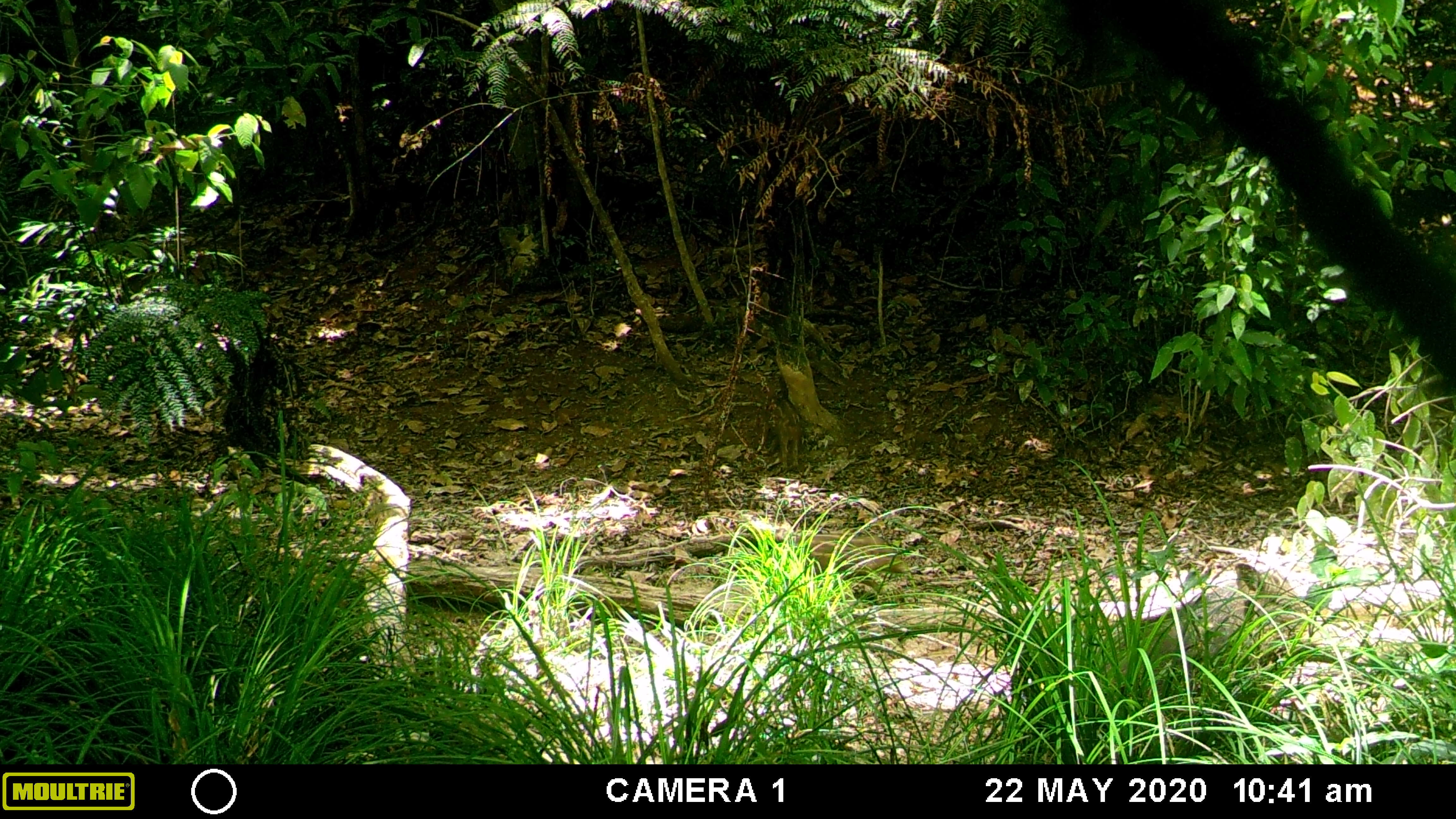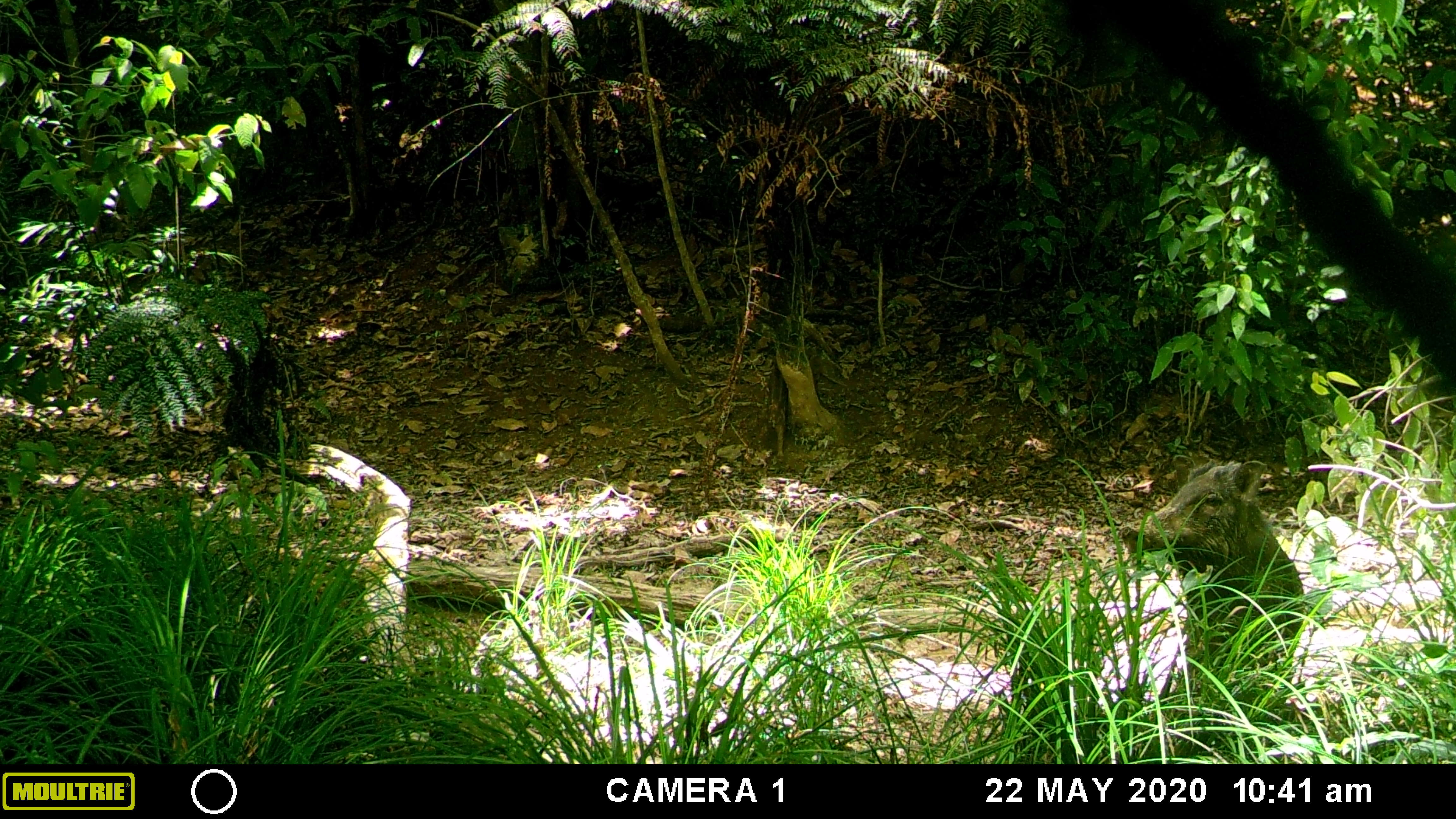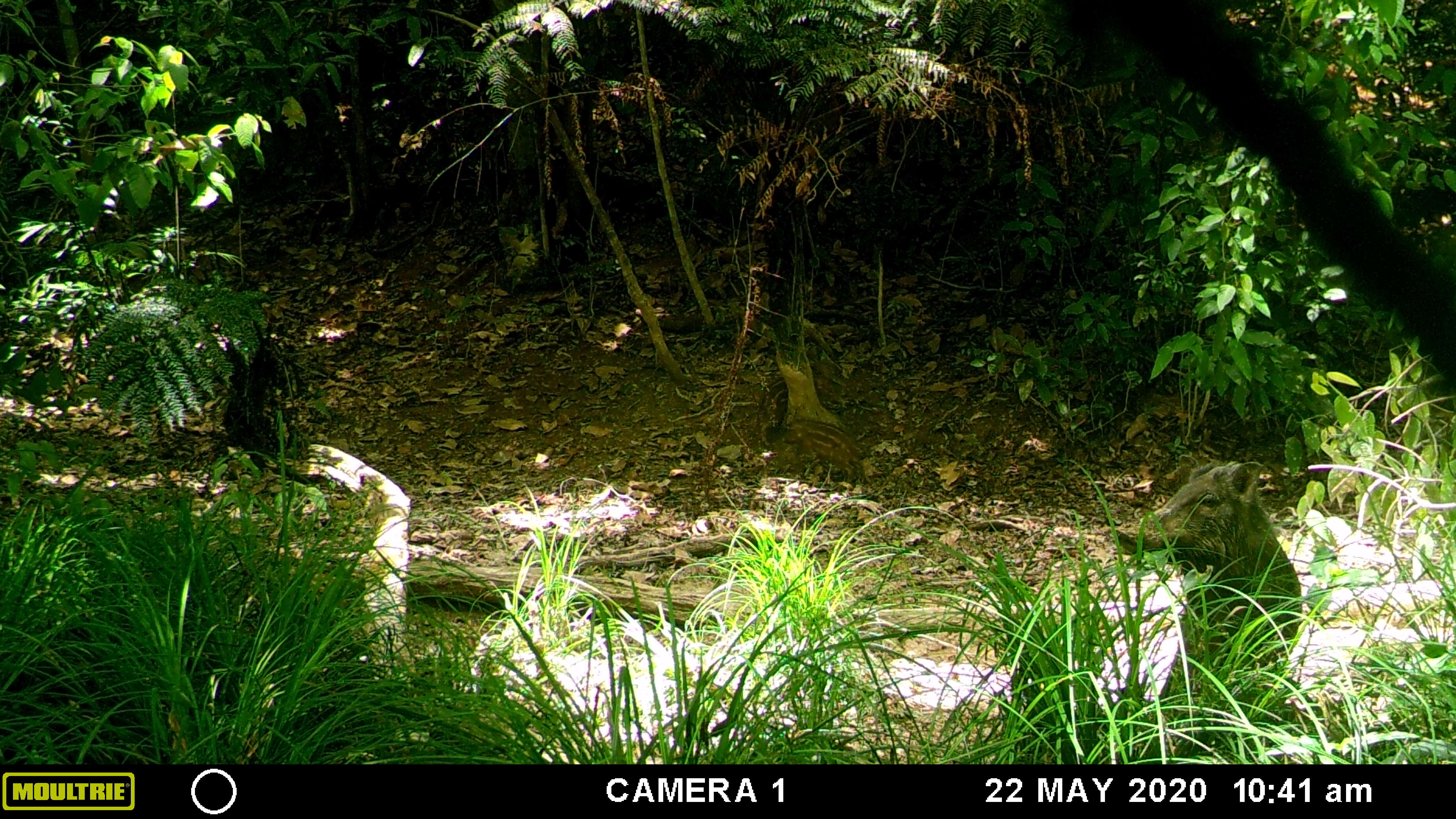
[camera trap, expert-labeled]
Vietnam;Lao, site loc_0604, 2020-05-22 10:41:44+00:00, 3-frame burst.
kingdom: Animalia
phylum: Chordata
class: Mammalia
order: Artiodactyla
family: Suidae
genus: Sus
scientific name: Sus scrofa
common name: eurasian wild pig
Eurasian wild pig (Sus scrofa). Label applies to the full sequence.